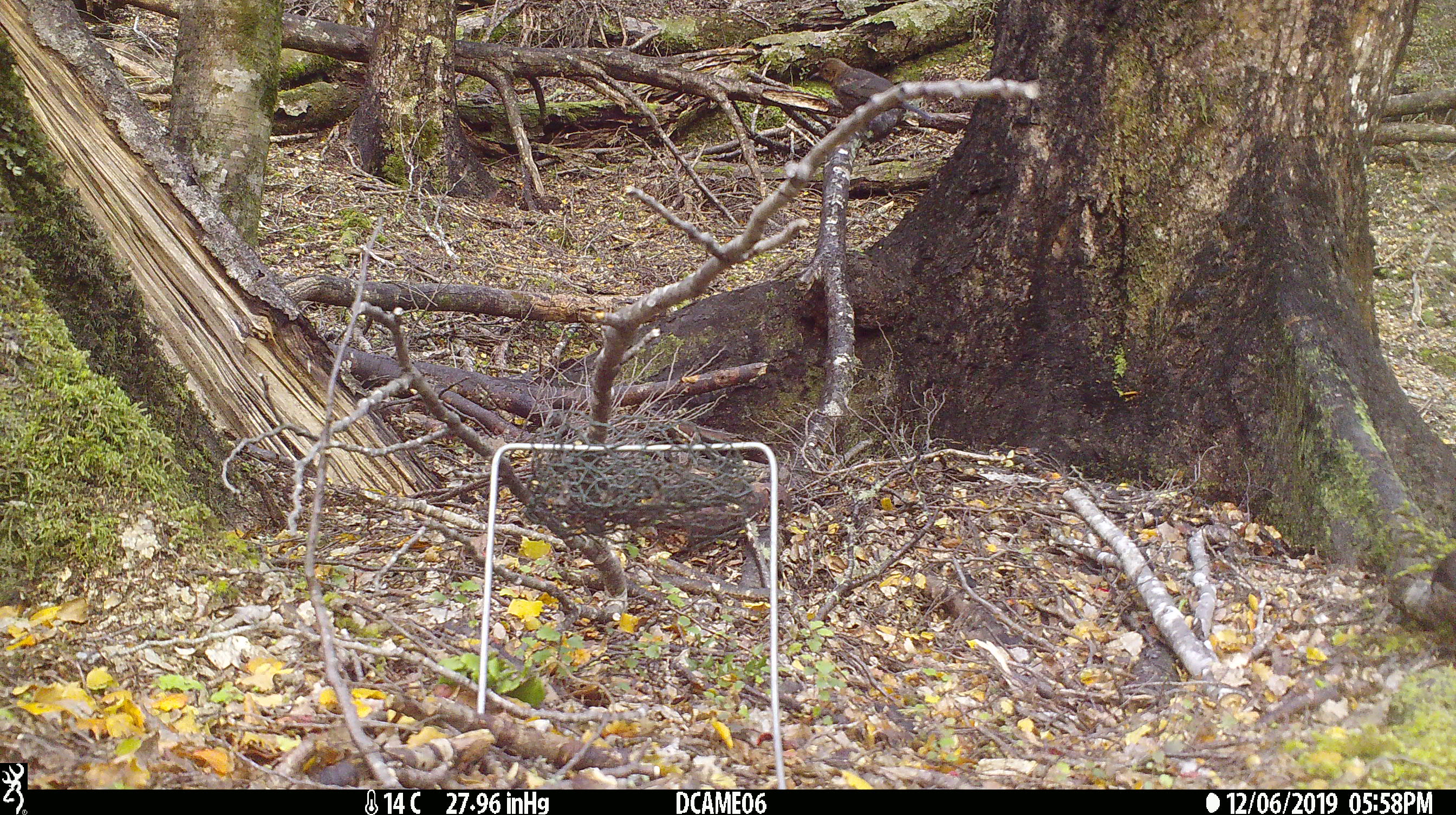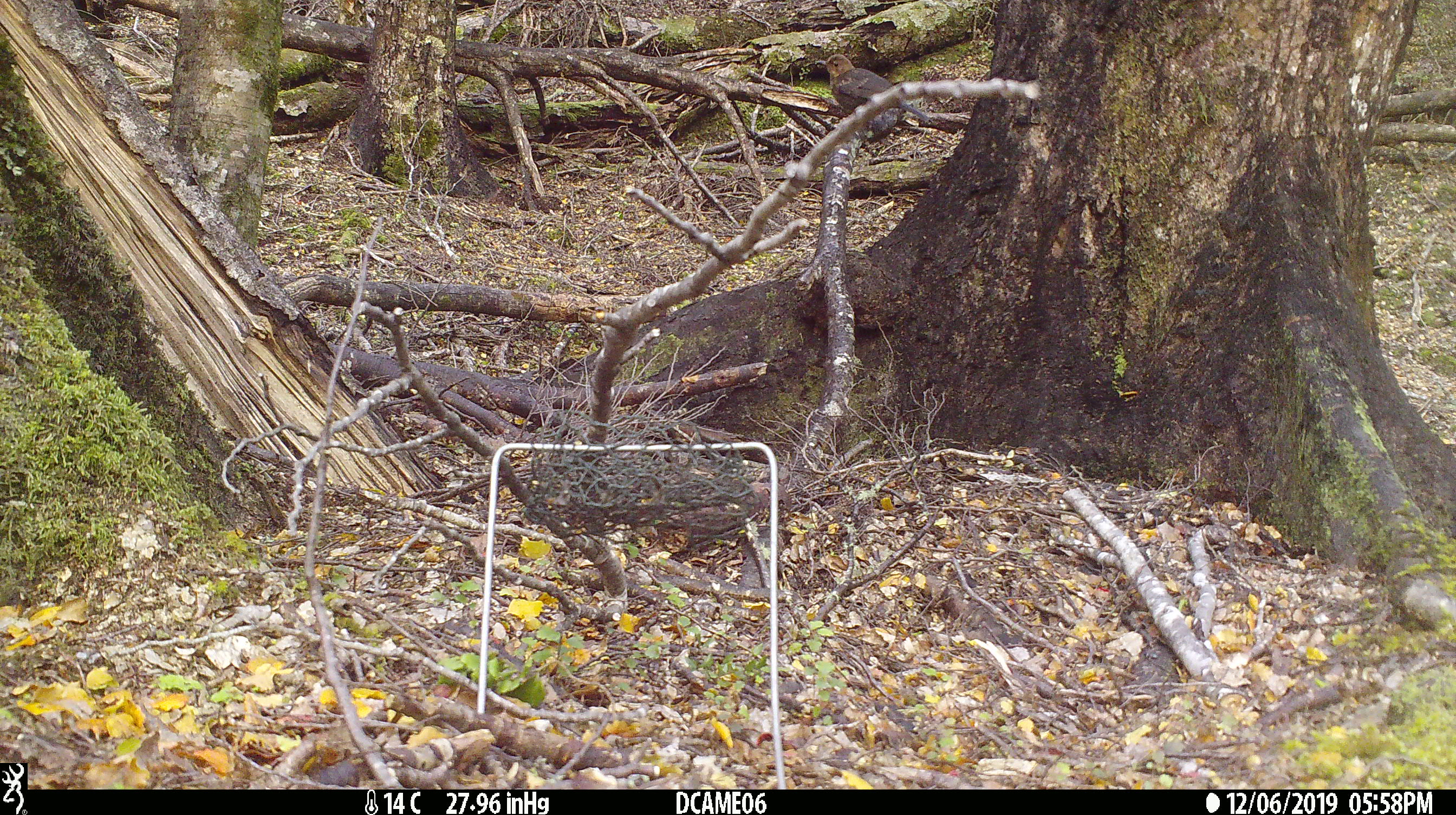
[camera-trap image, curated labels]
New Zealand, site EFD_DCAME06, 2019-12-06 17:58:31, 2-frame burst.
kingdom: Animalia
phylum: Chordata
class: Aves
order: Passeriformes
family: Turdidae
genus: Turdus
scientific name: Turdus merula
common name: eurasian blackbird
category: blackbird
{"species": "blackbird (eurasian blackbird) (Turdus merula)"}